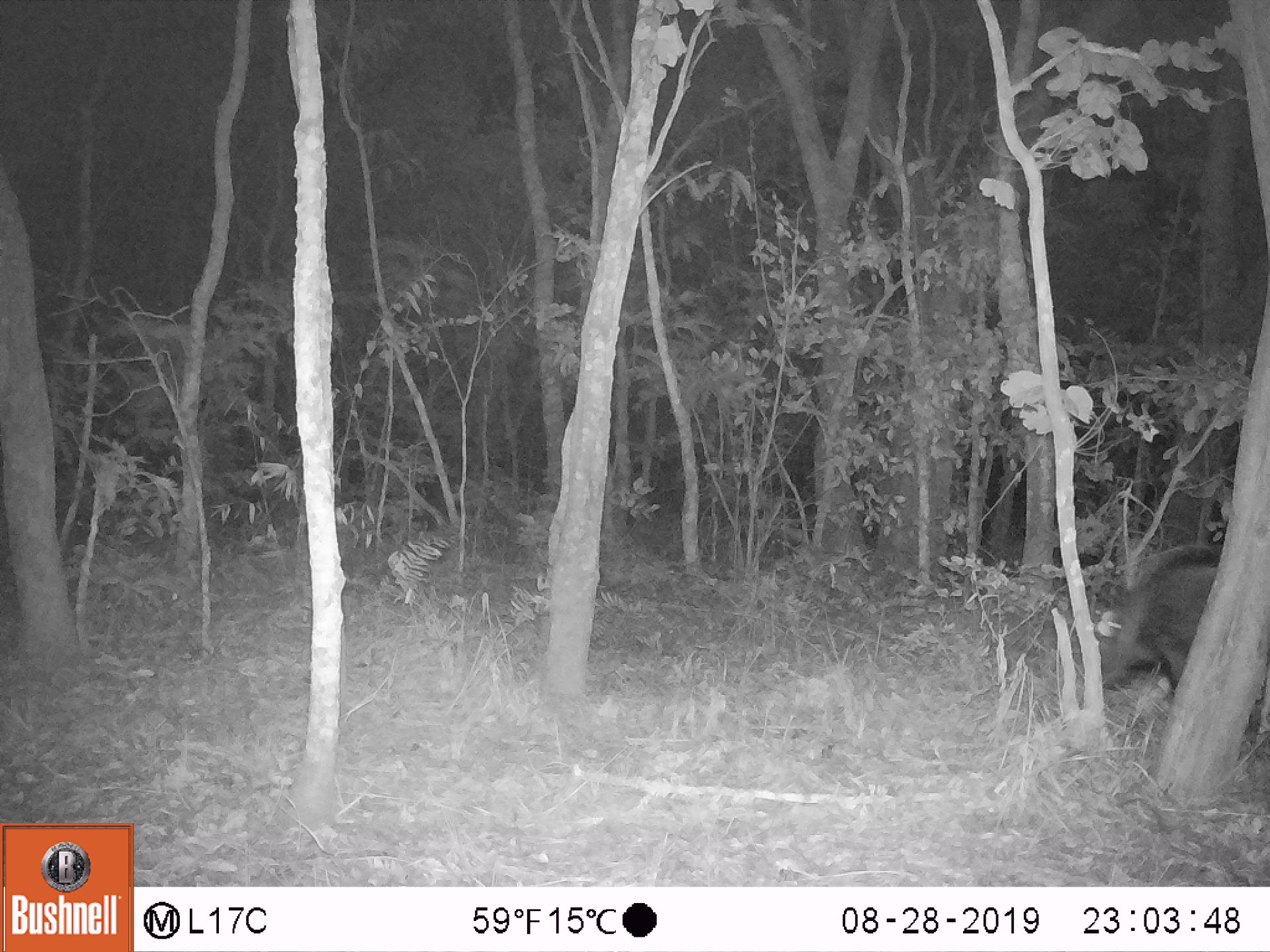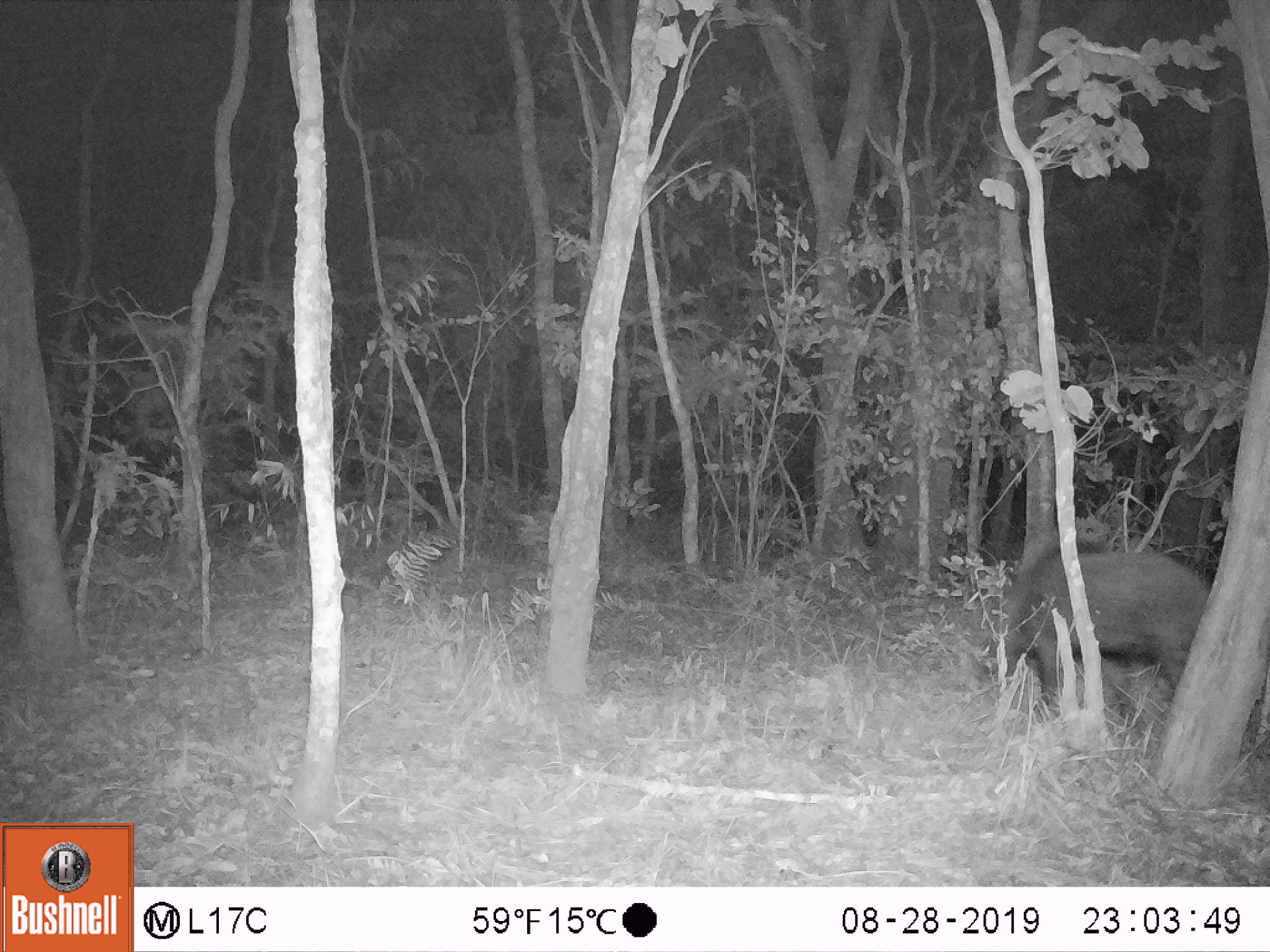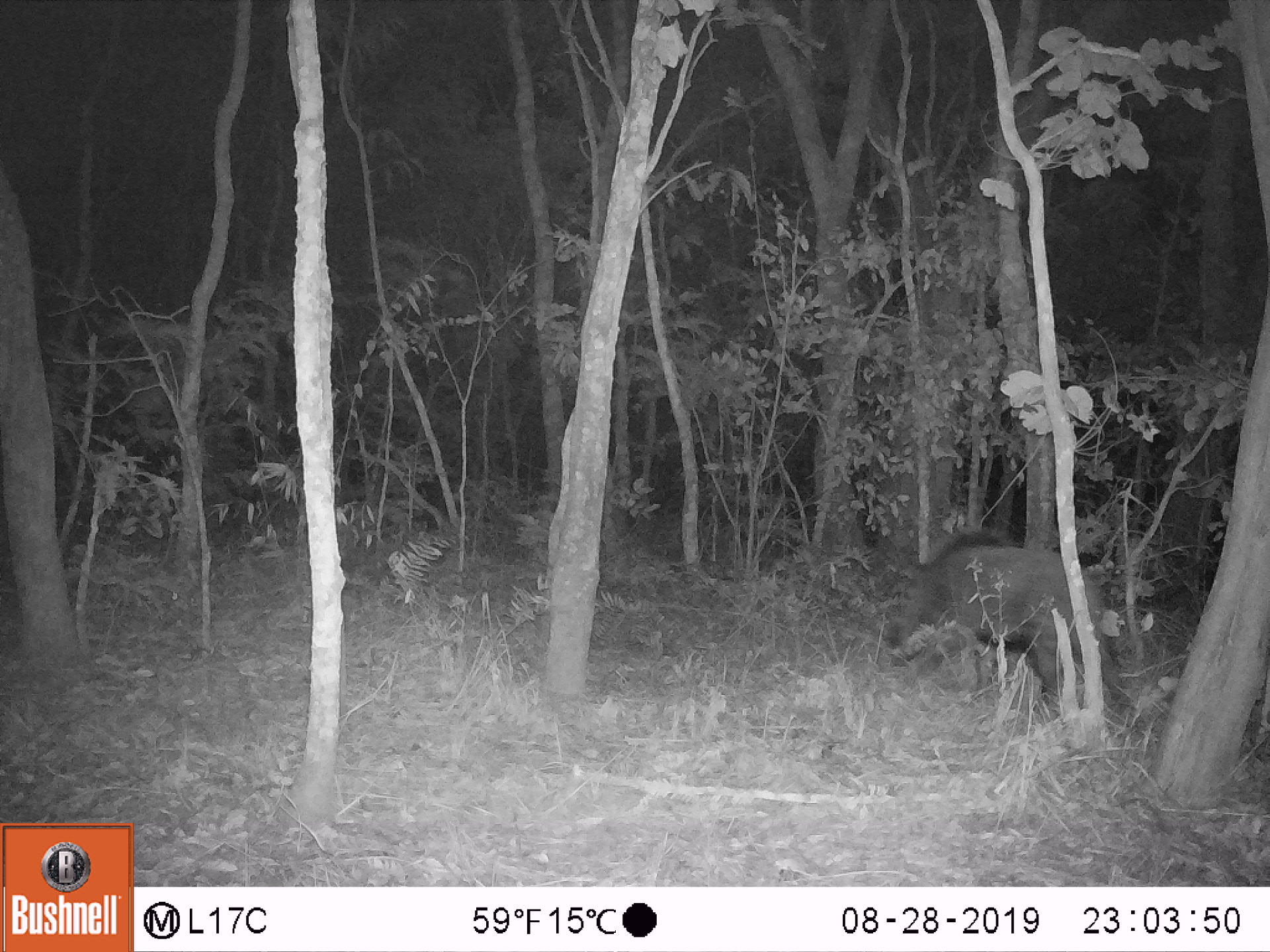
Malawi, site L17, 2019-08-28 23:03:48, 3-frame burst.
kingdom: Animalia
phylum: Chordata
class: Mammalia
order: Artiodactyla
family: Suidae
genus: Potamochoerus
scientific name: Potamochoerus larvatus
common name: bushpig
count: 1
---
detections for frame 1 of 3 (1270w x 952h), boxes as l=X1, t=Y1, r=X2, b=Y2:
bushpig: l=1078, t=535, r=1225, b=696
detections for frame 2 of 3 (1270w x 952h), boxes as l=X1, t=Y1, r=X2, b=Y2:
bushpig: l=987, t=521, r=1216, b=717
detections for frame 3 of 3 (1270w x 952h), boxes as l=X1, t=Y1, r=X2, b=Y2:
bushpig: l=896, t=525, r=1114, b=696